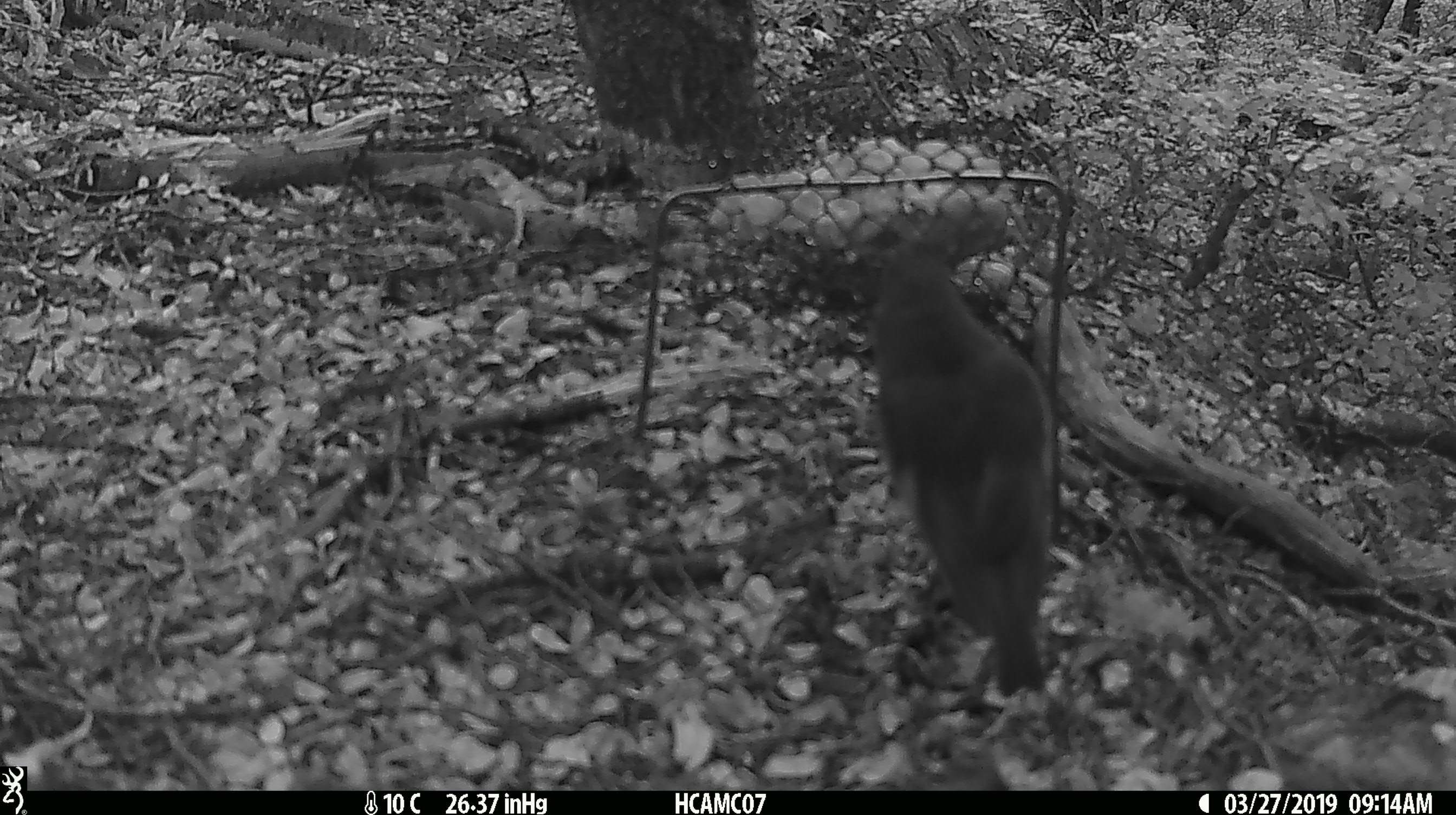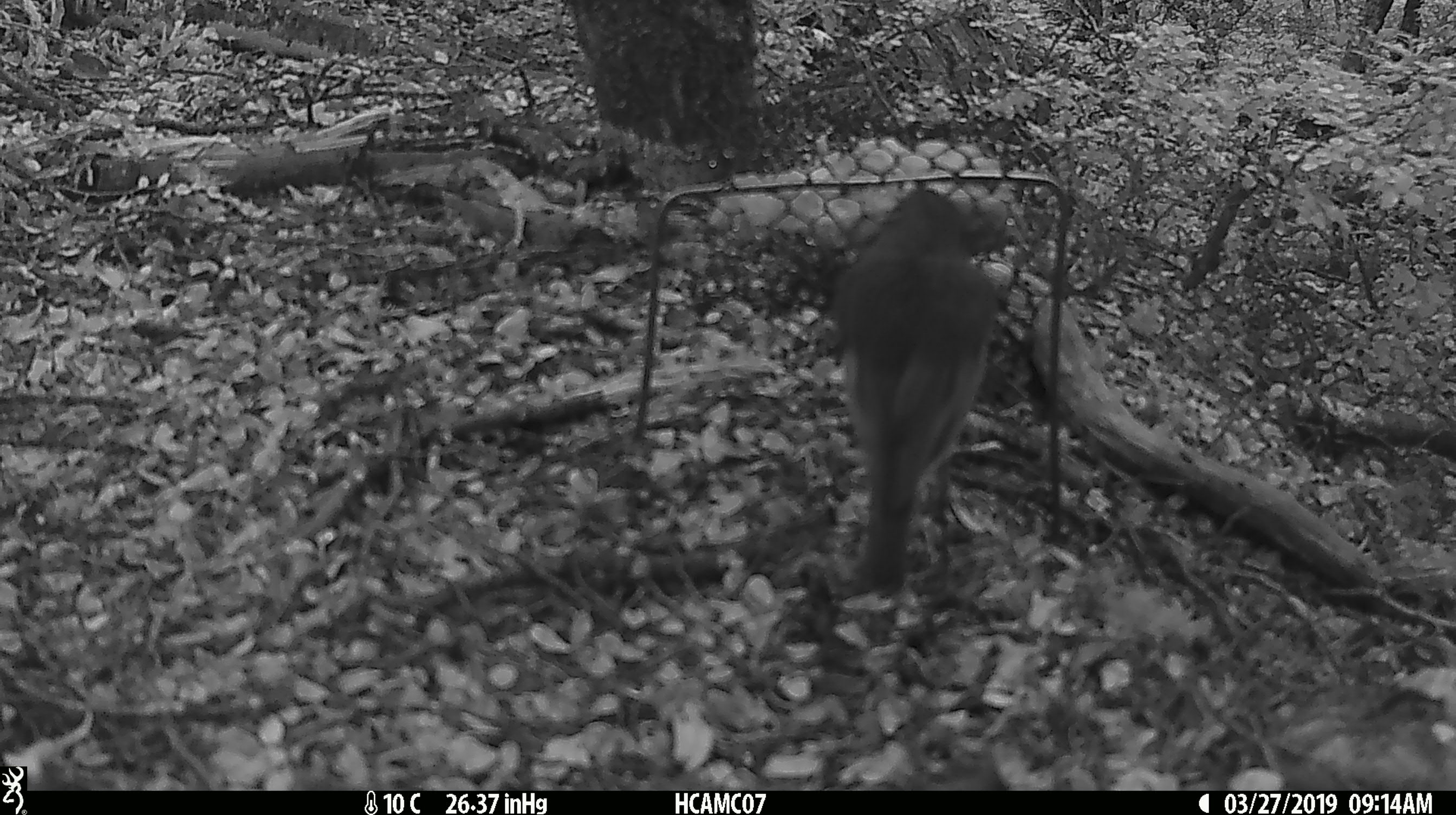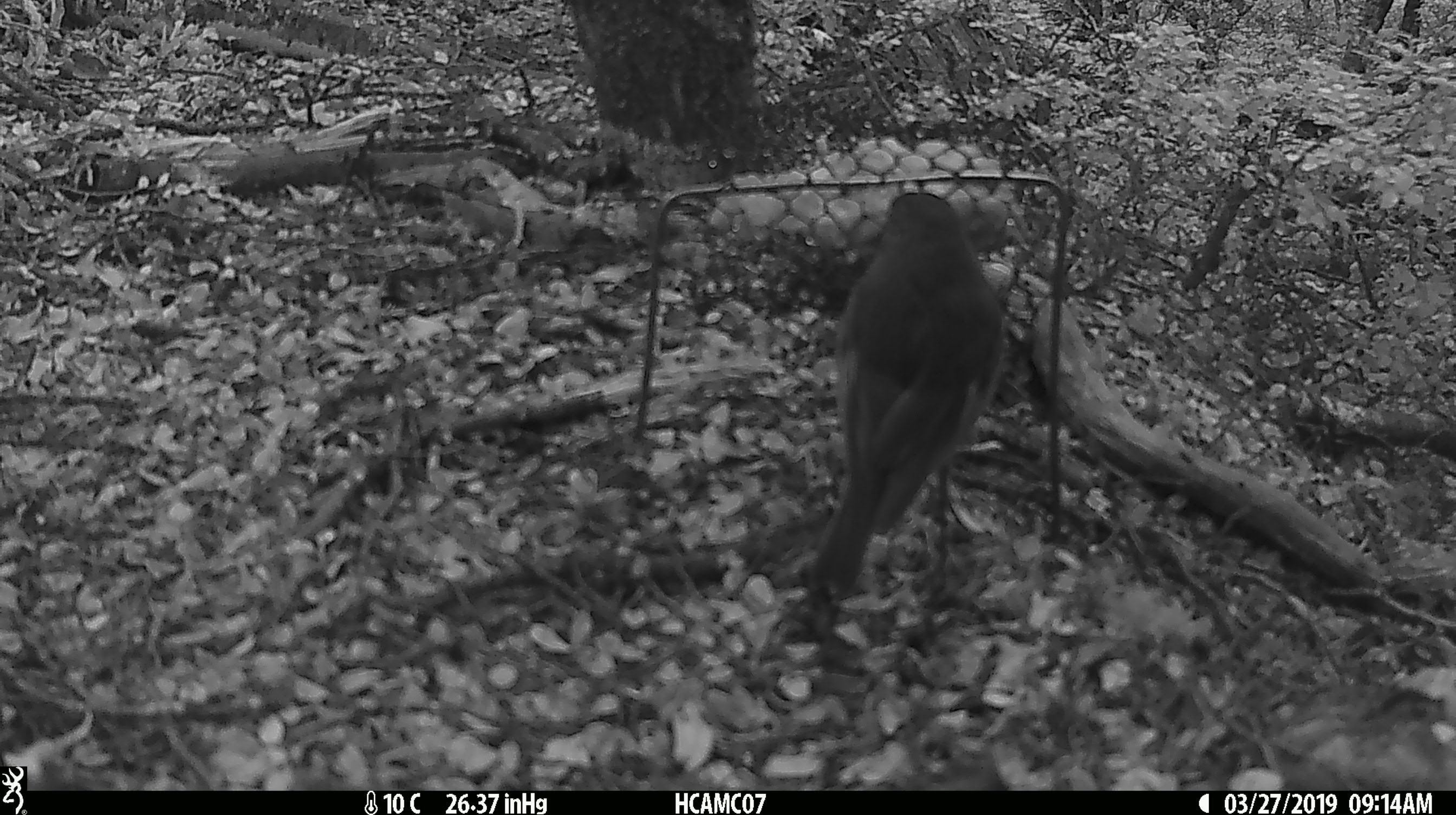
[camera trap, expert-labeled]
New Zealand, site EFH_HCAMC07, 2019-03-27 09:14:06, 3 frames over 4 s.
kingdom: Animalia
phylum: Chordata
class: Aves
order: Passeriformes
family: Petroicidae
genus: Petroica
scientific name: Petroica australis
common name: new zealand robin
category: robin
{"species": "robin (new zealand robin) (Petroica australis)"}